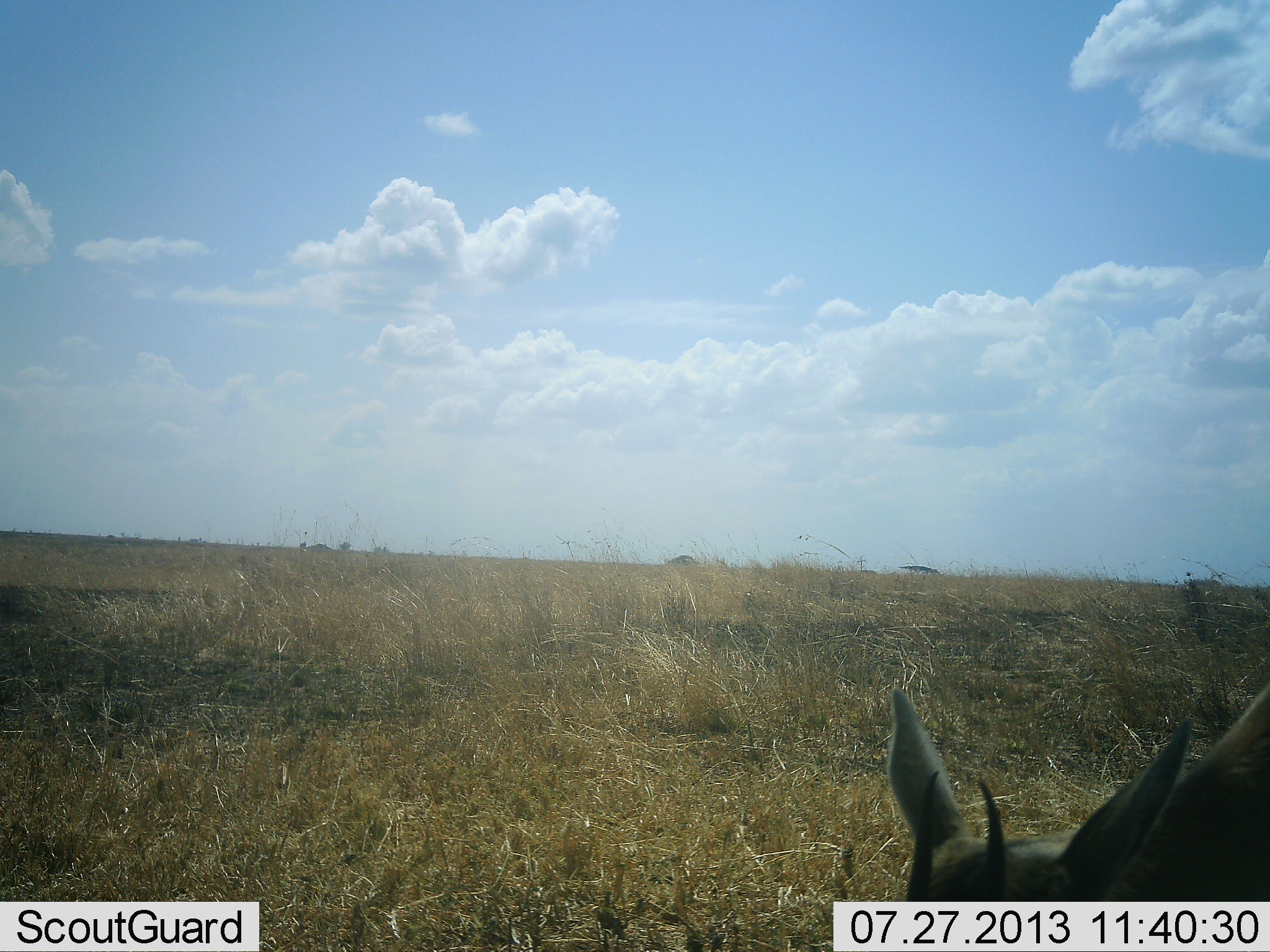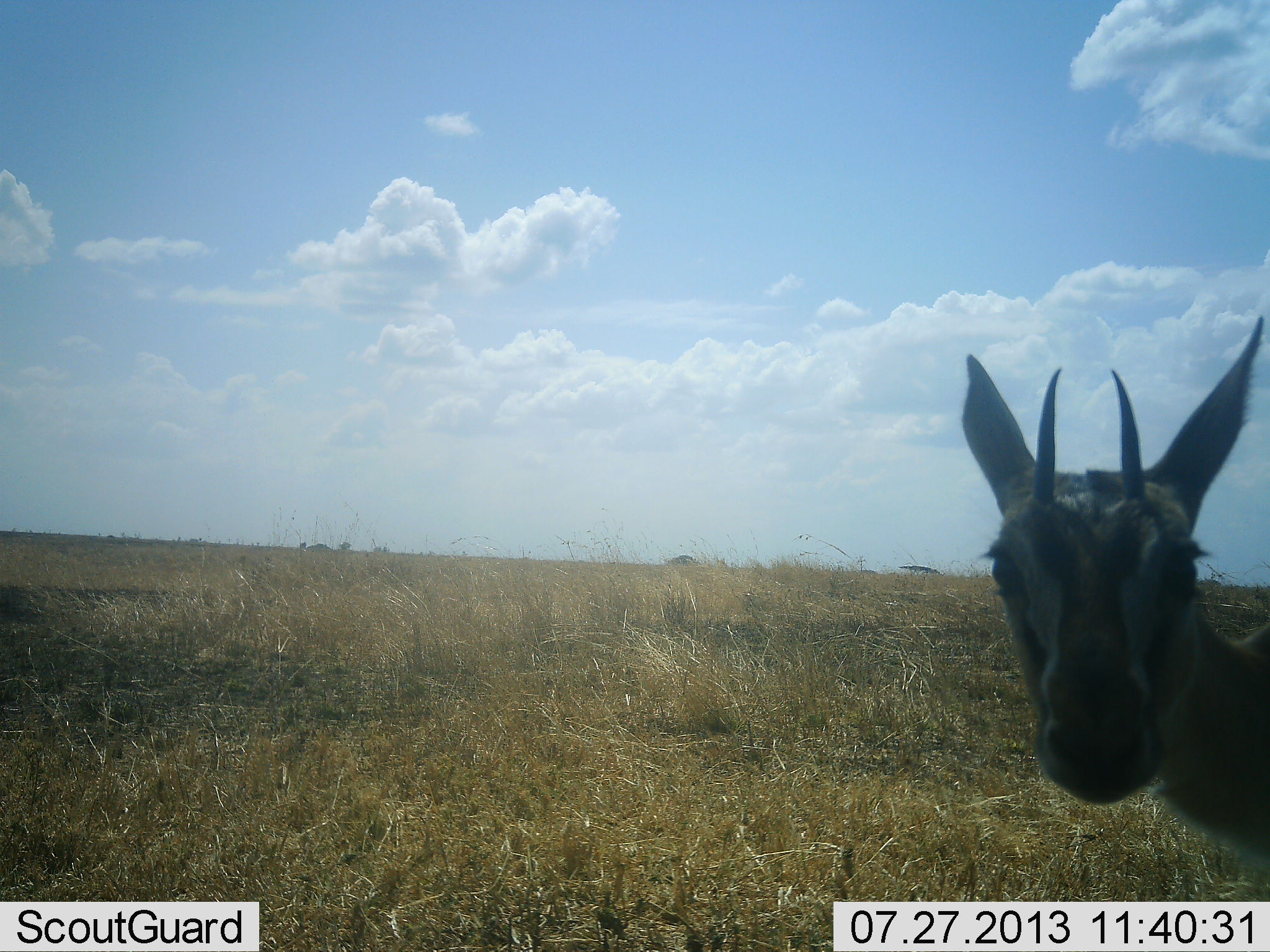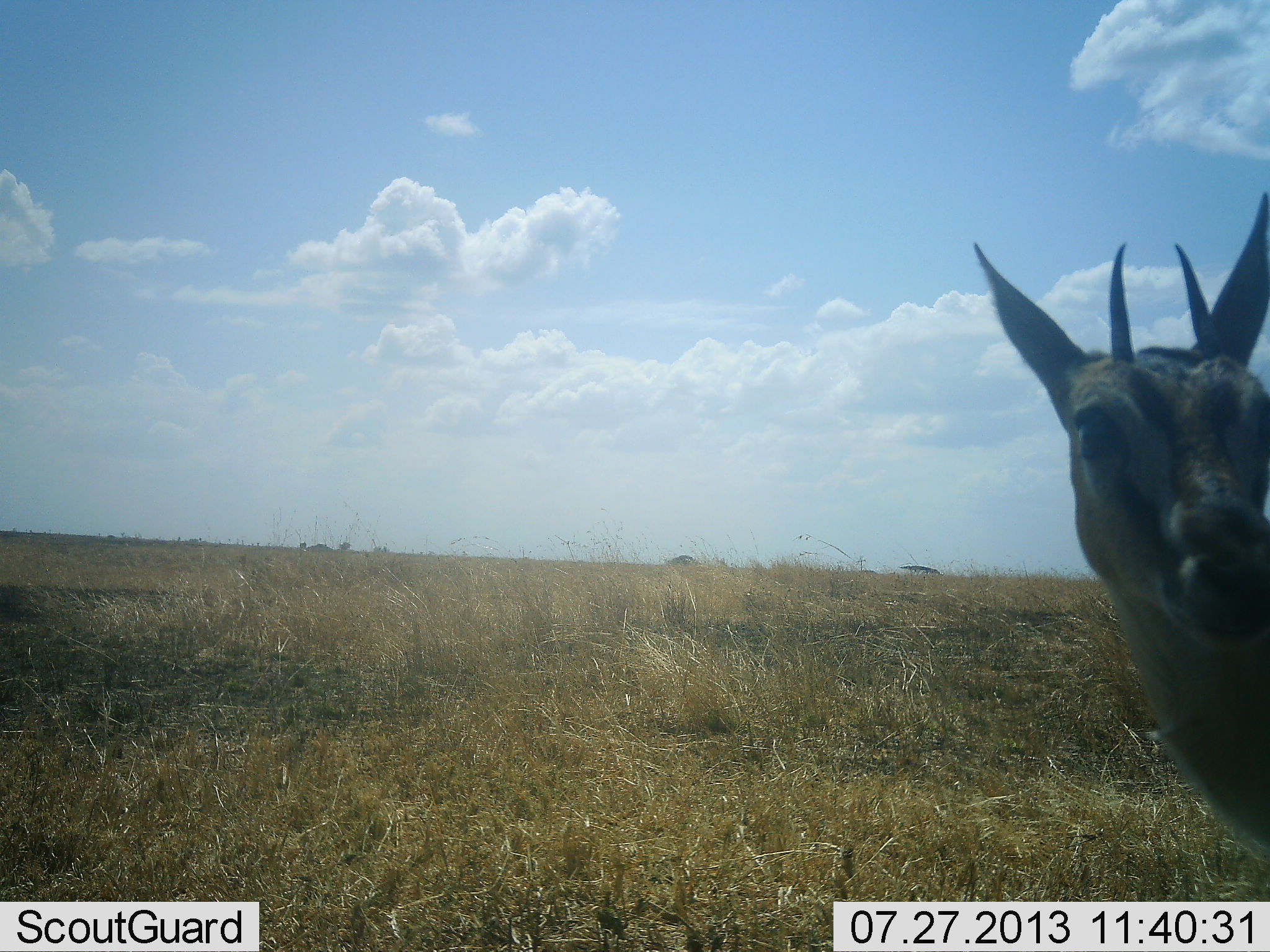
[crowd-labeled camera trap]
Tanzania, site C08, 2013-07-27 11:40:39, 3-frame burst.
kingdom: Animalia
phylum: Chordata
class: Mammalia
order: Artiodactyla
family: Bovidae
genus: Eudorcas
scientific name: Eudorcas thomsonii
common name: thomson's gazelle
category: gazellethomsons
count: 1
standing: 42%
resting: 0%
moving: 8%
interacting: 0%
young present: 8%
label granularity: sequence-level